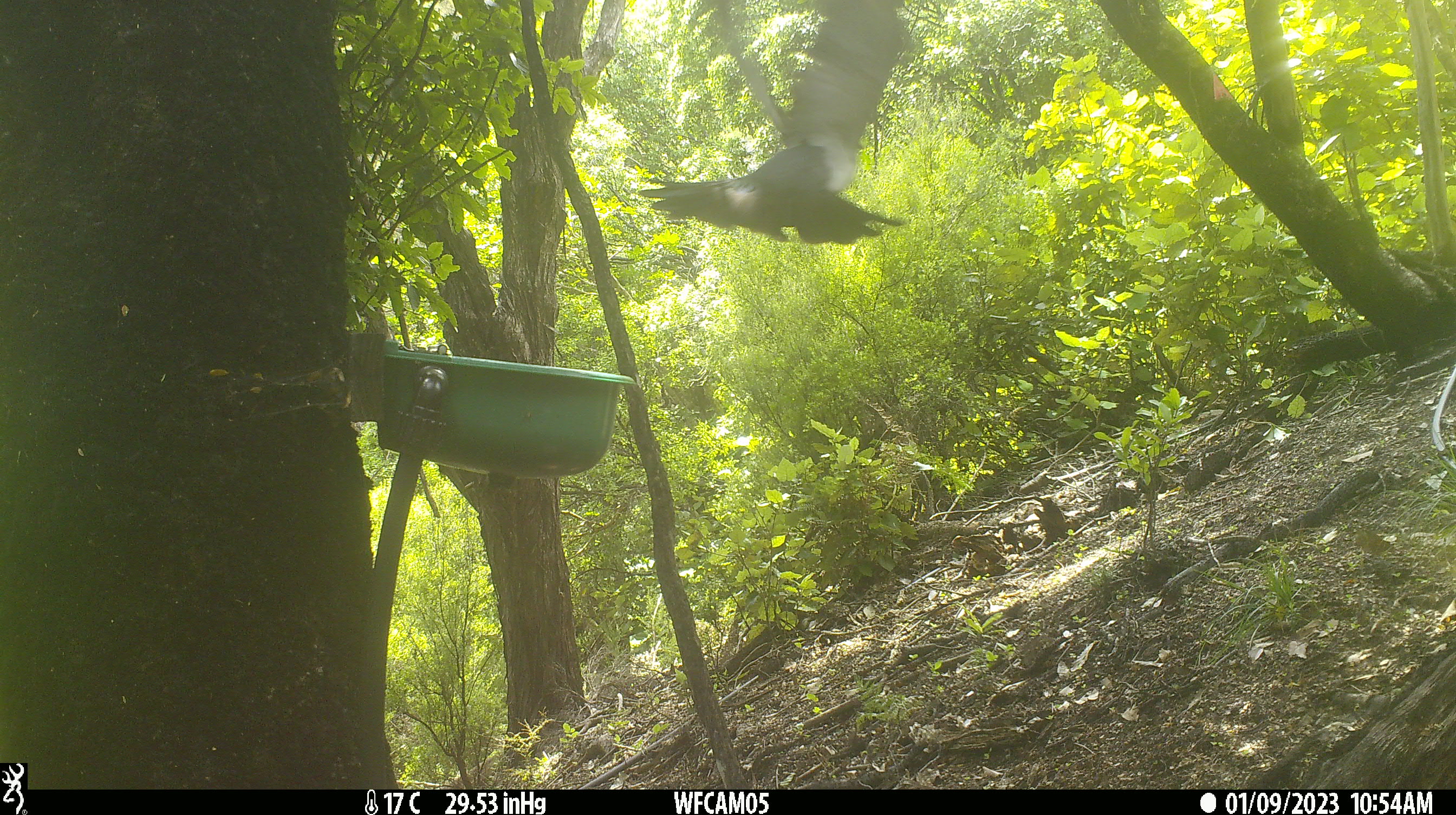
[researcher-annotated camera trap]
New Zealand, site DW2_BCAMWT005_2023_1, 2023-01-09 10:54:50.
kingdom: Animalia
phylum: Chordata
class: Aves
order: Columbiformes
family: Columbidae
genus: Hemiphaga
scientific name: Hemiphaga novaeseelandiae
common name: new zealand pigeon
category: kereru